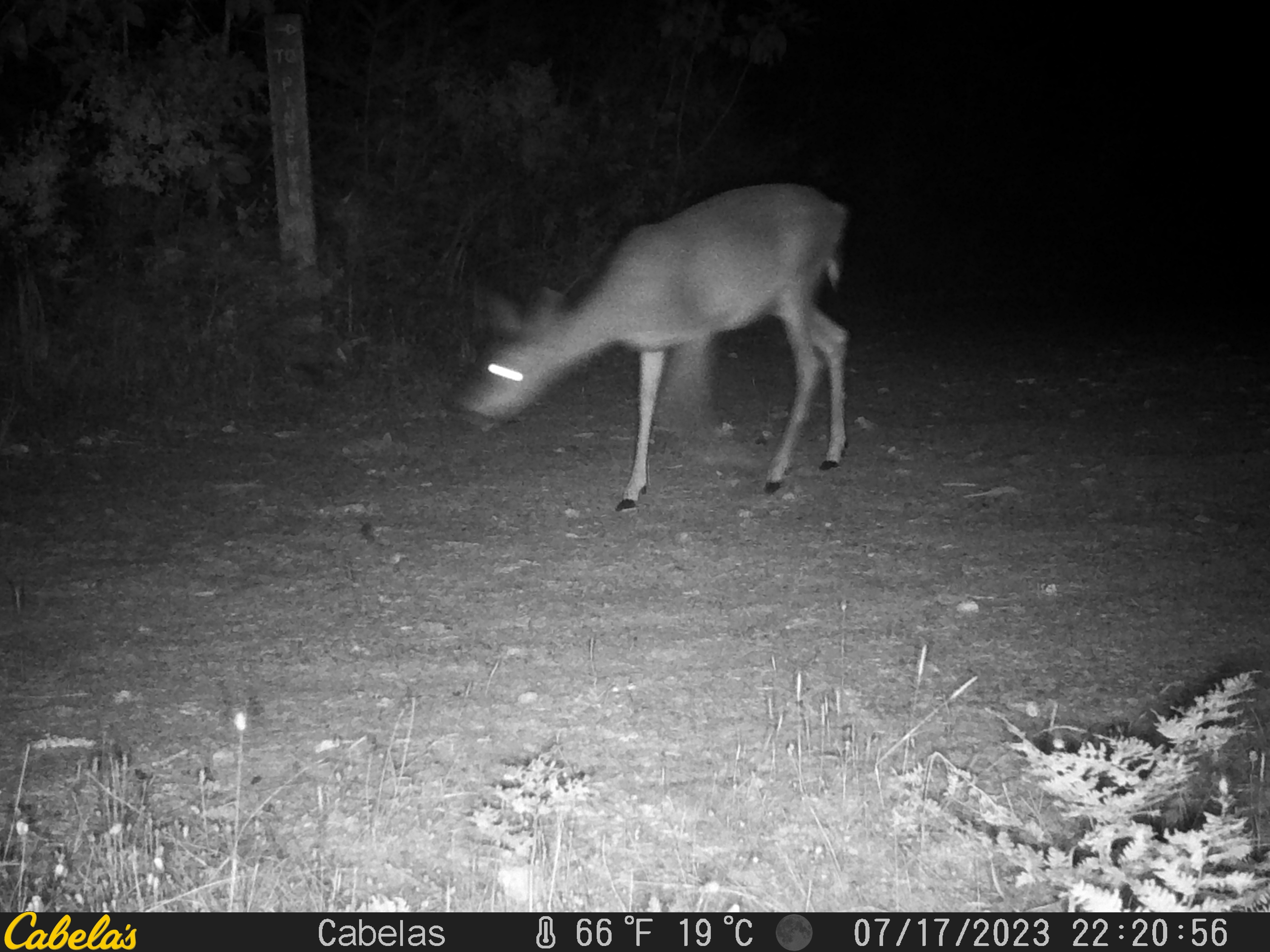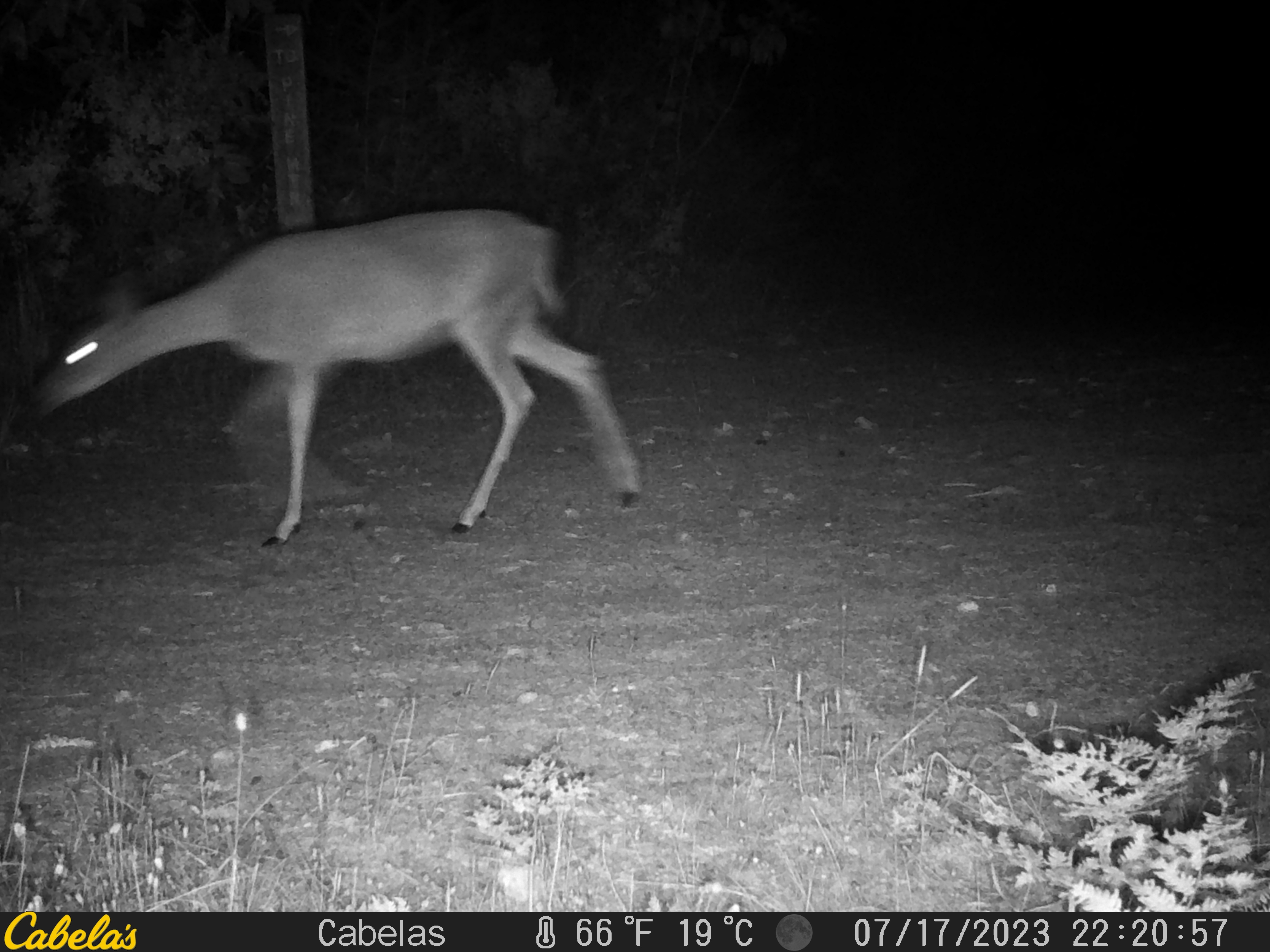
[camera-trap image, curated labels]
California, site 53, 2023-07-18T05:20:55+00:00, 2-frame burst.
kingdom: Animalia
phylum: Chordata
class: Mammalia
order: Artiodactyla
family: Cervidae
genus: Odocoileus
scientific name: Odocoileus hemionus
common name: mule deer